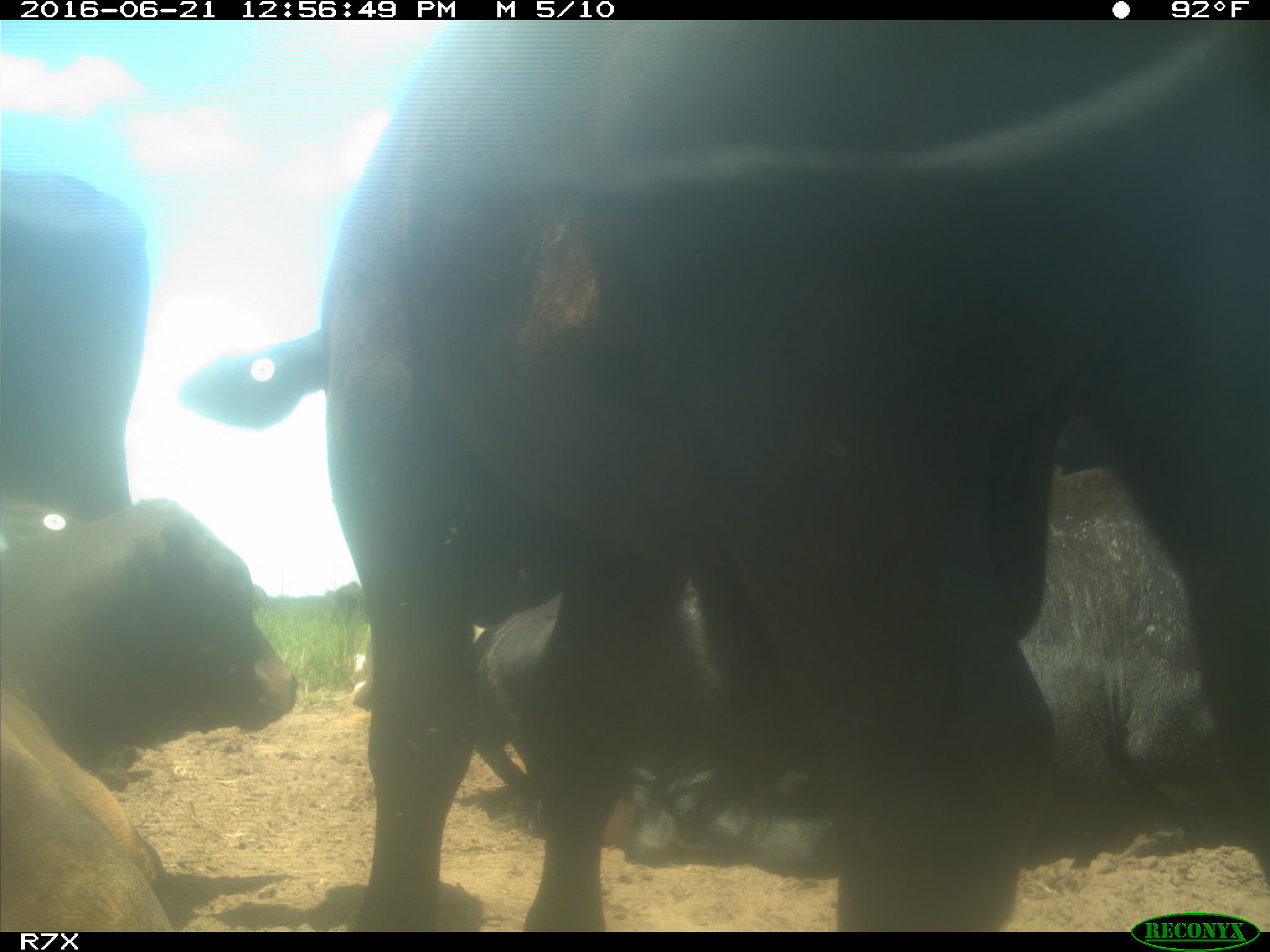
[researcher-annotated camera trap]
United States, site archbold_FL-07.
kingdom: Animalia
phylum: Chordata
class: Mammalia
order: Artiodactyla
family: Bovidae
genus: Bos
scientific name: Bos taurus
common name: domestic cow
Bos taurus (domestic cow).